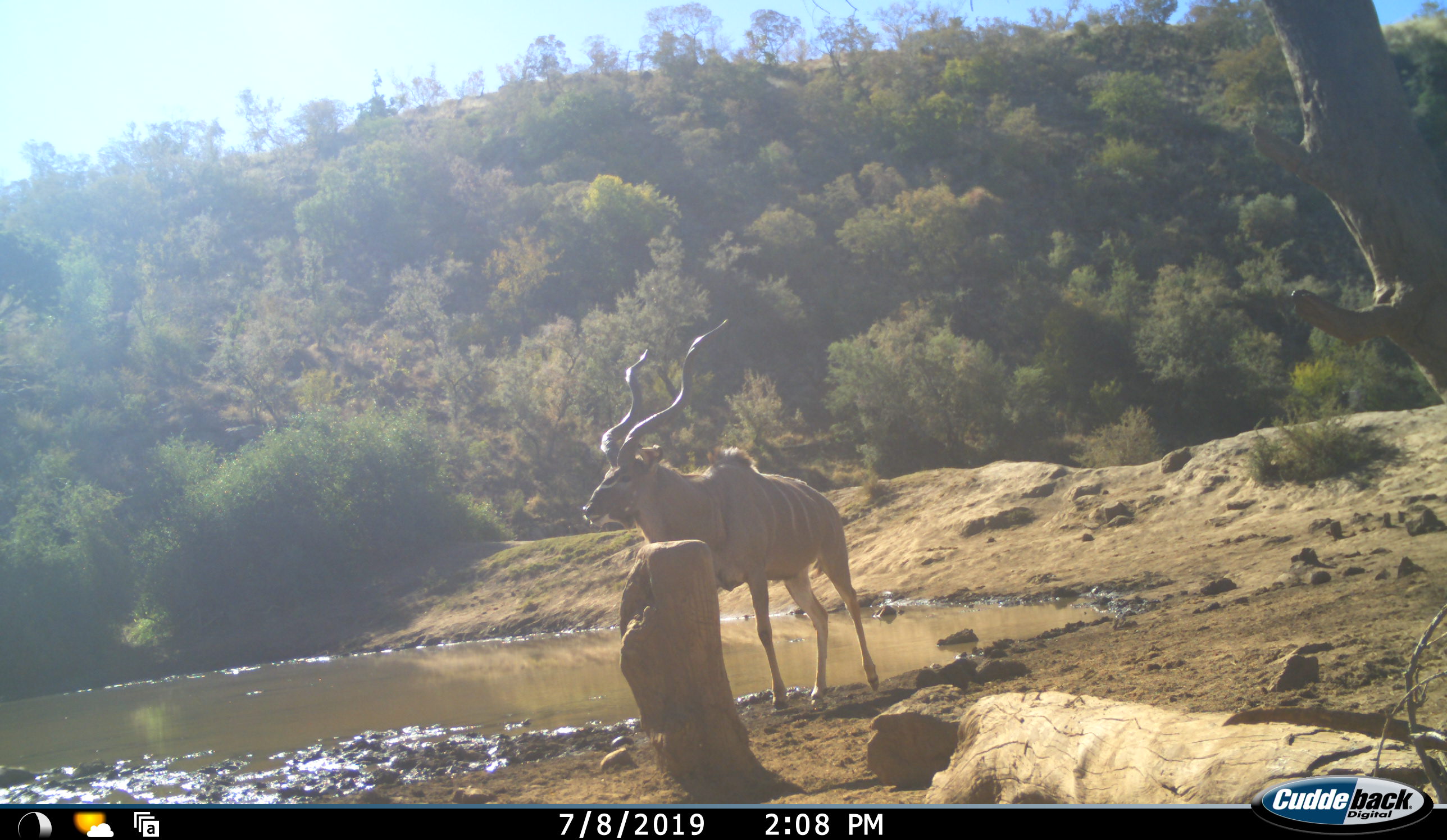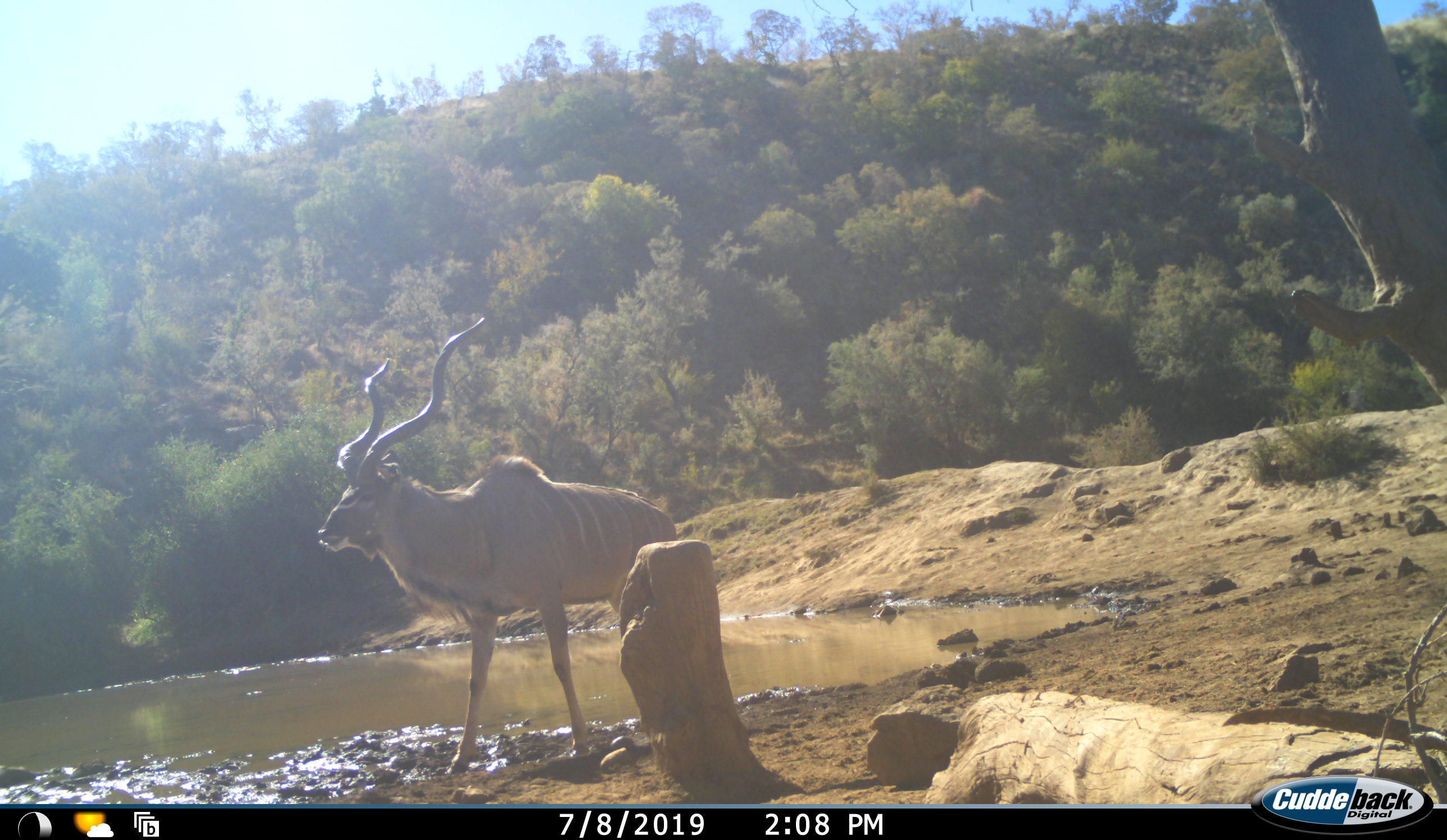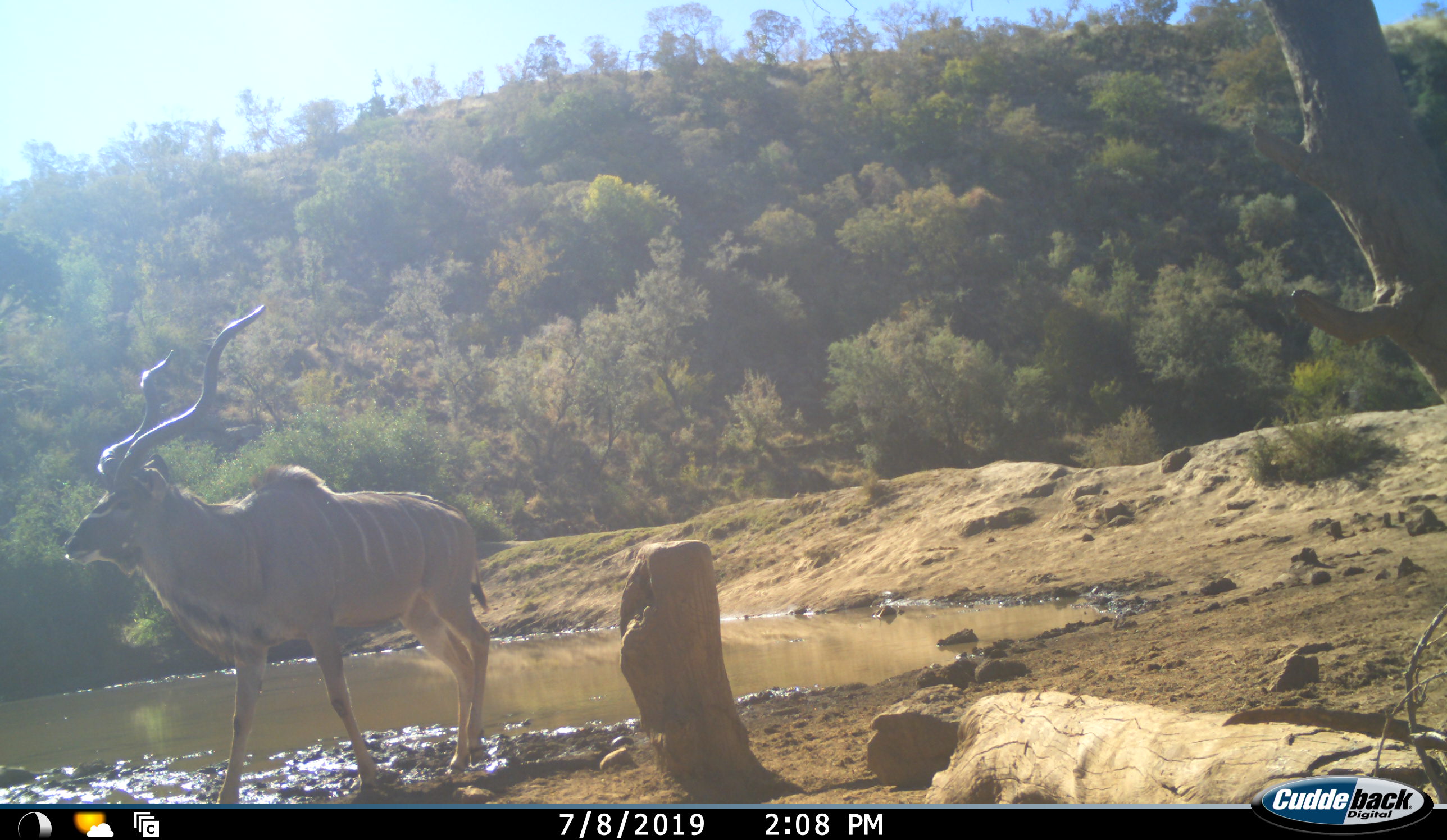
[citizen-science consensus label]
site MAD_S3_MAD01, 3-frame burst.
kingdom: Animalia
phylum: Chordata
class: Mammalia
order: Artiodactyla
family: Bovidae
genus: Tragelaphus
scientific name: Tragelaphus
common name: kudu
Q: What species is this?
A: Kudu (Tragelaphus).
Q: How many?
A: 1.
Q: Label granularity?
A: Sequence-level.